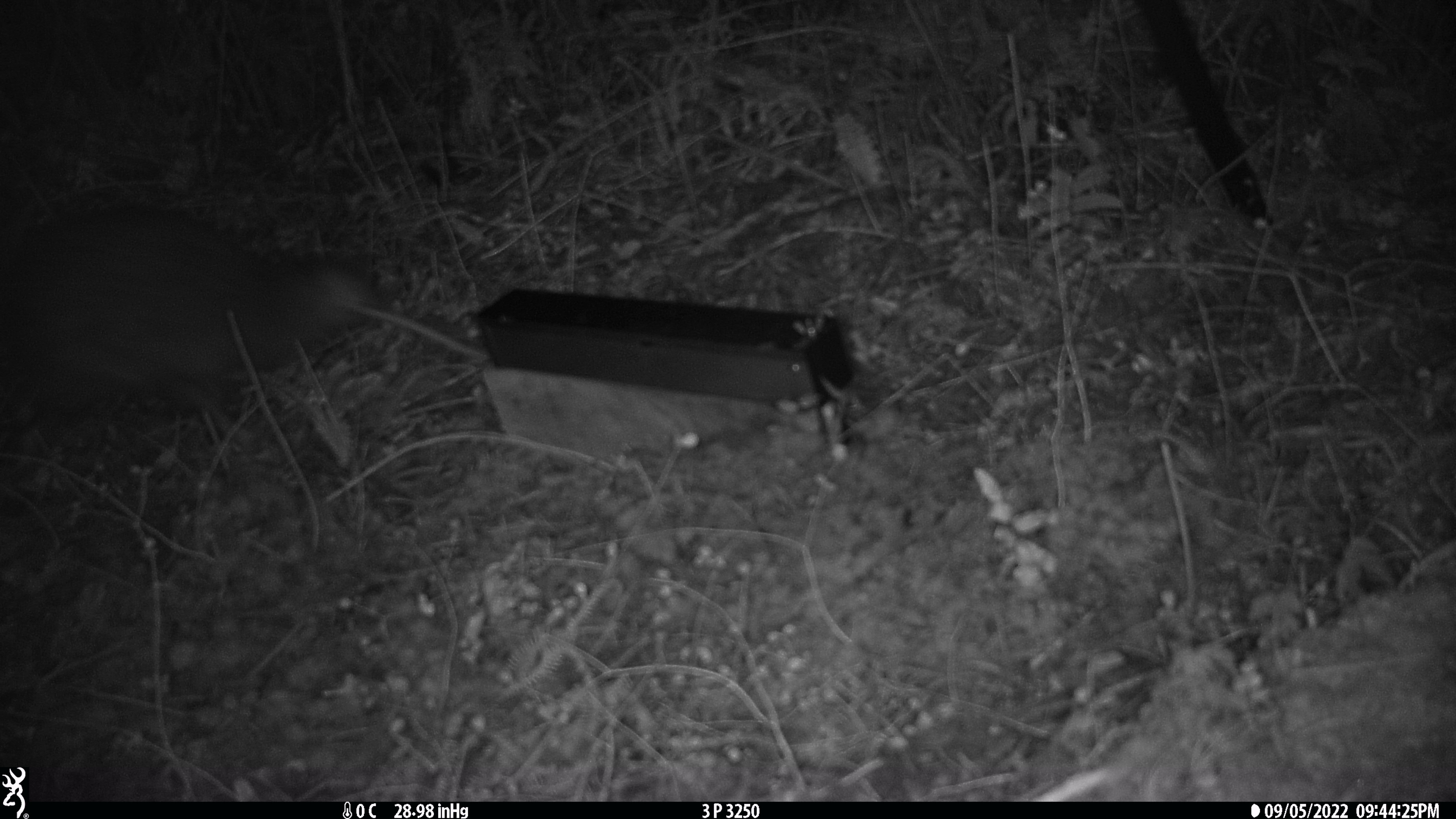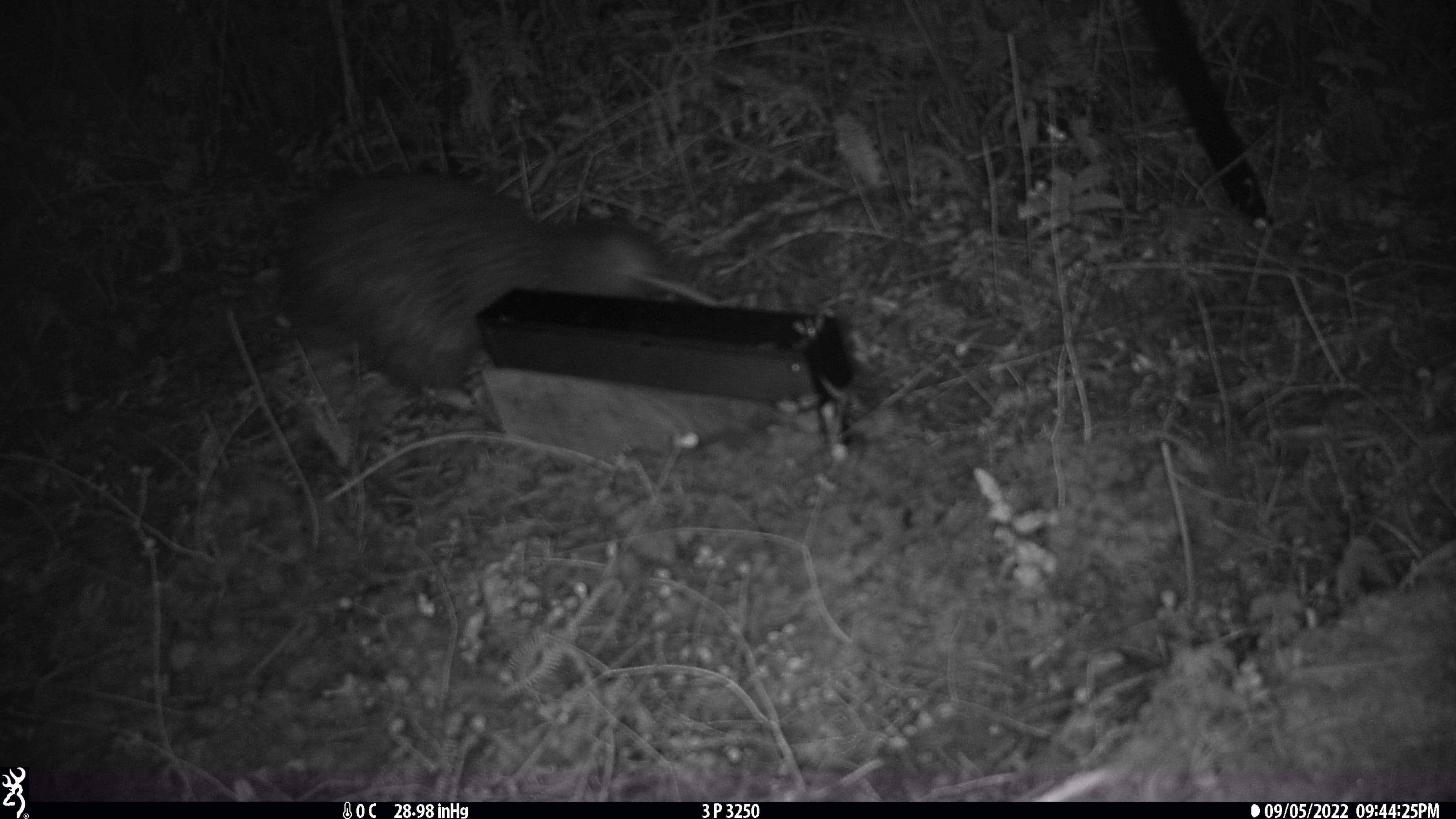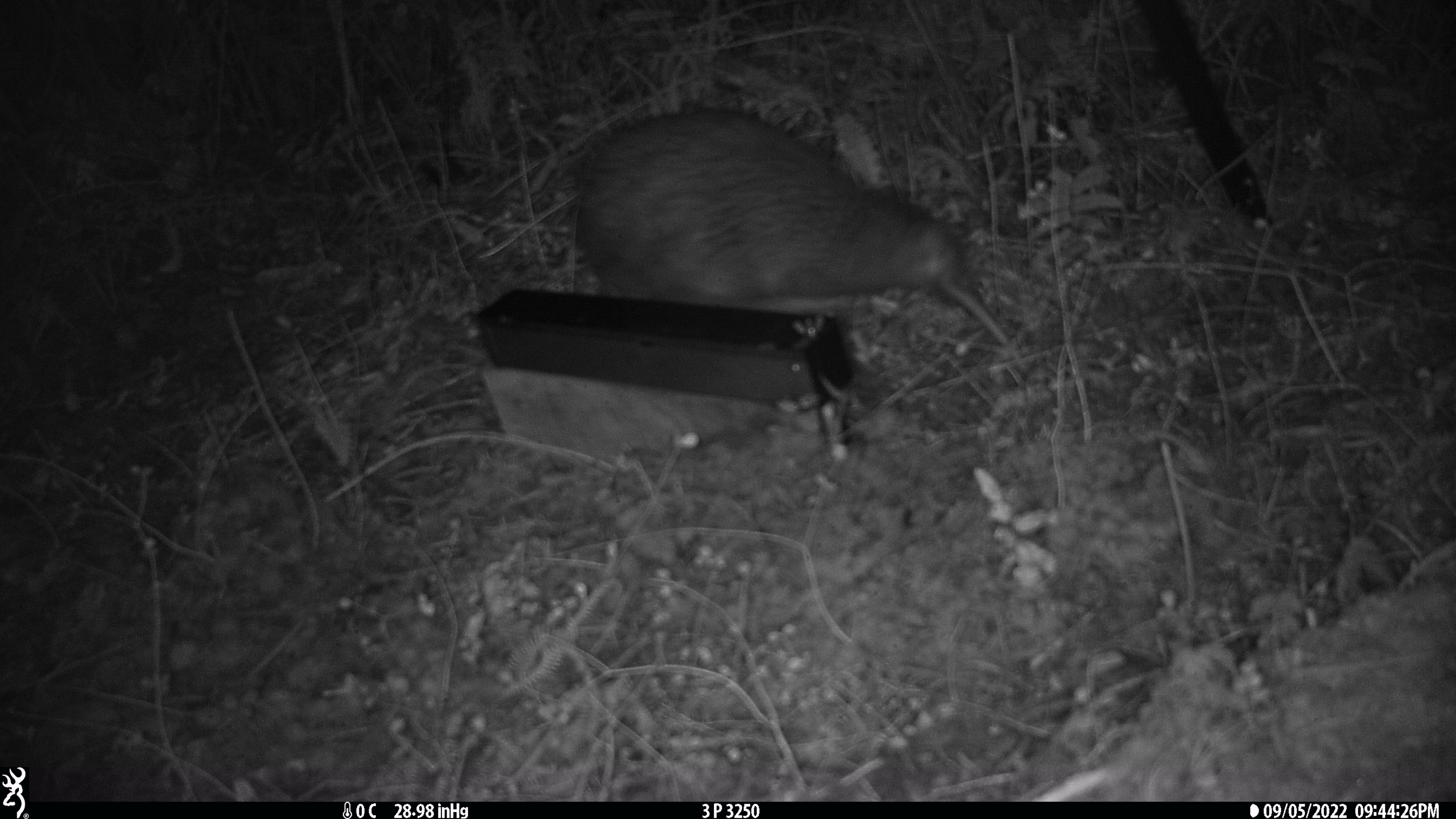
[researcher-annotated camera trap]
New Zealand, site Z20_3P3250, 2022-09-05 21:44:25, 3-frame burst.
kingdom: Animalia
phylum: Chordata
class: Aves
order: Apterygiformes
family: Apterygidae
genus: Apteryx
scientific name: Apteryx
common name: kiwi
Kiwi (Apteryx).